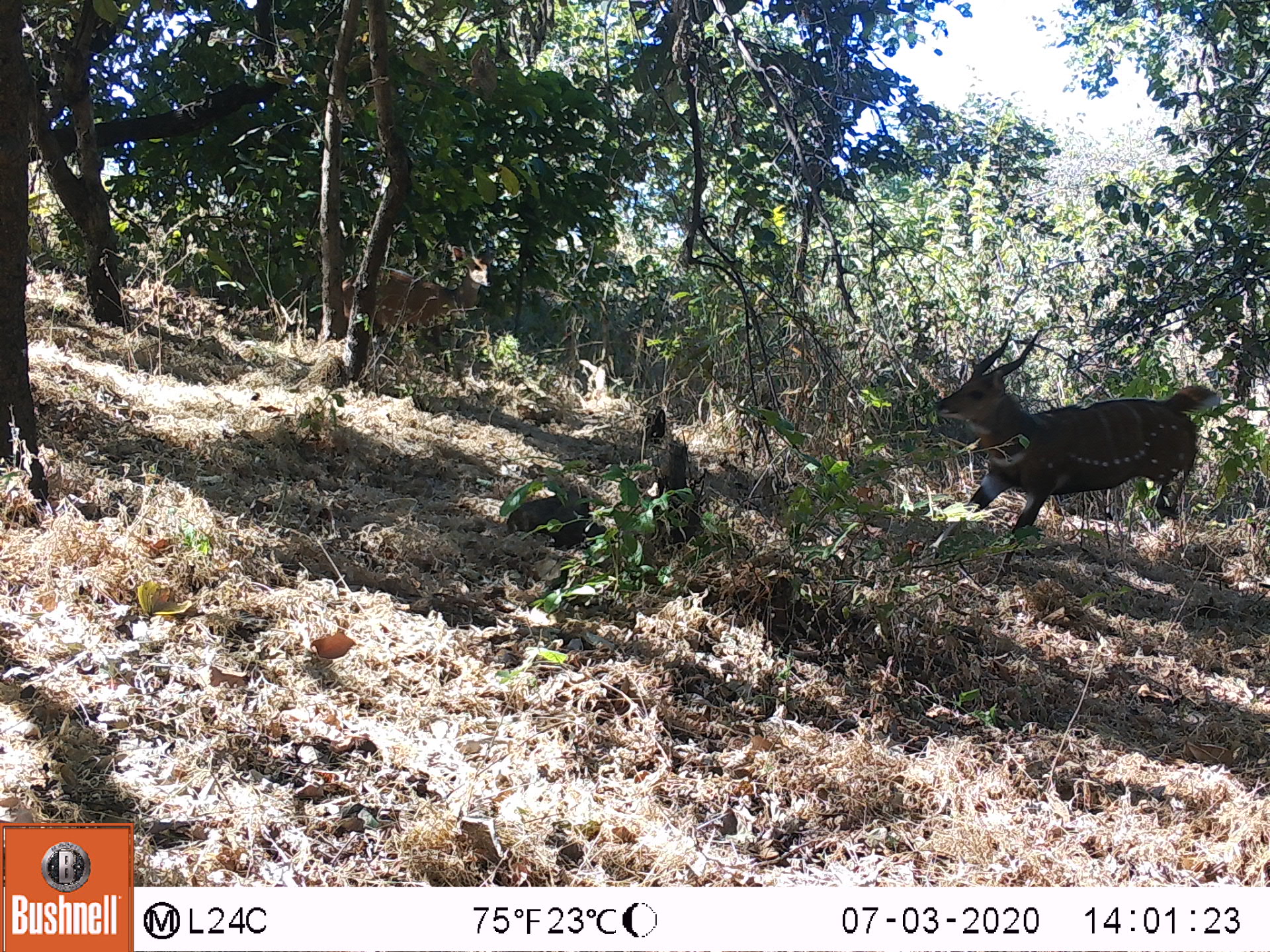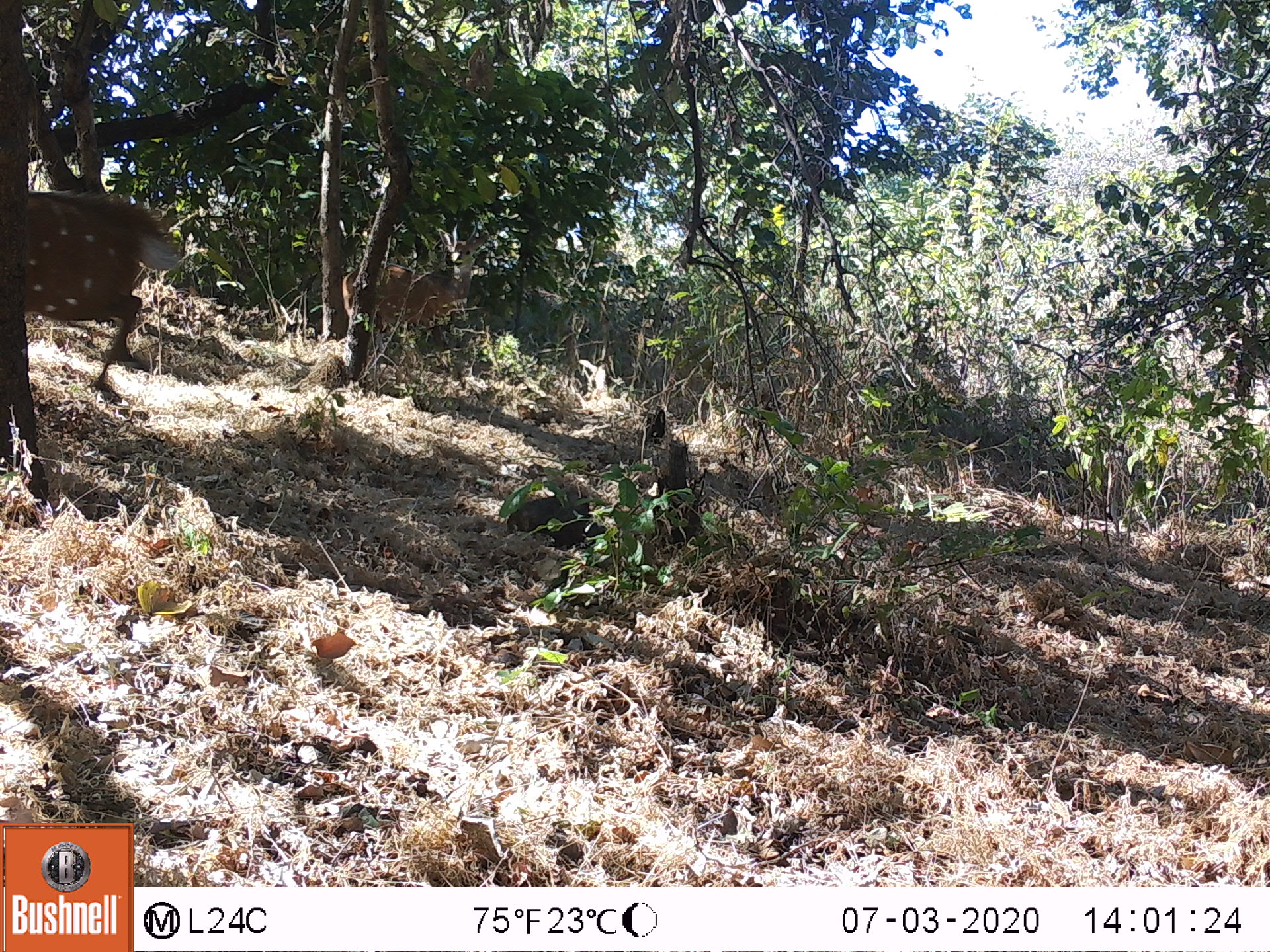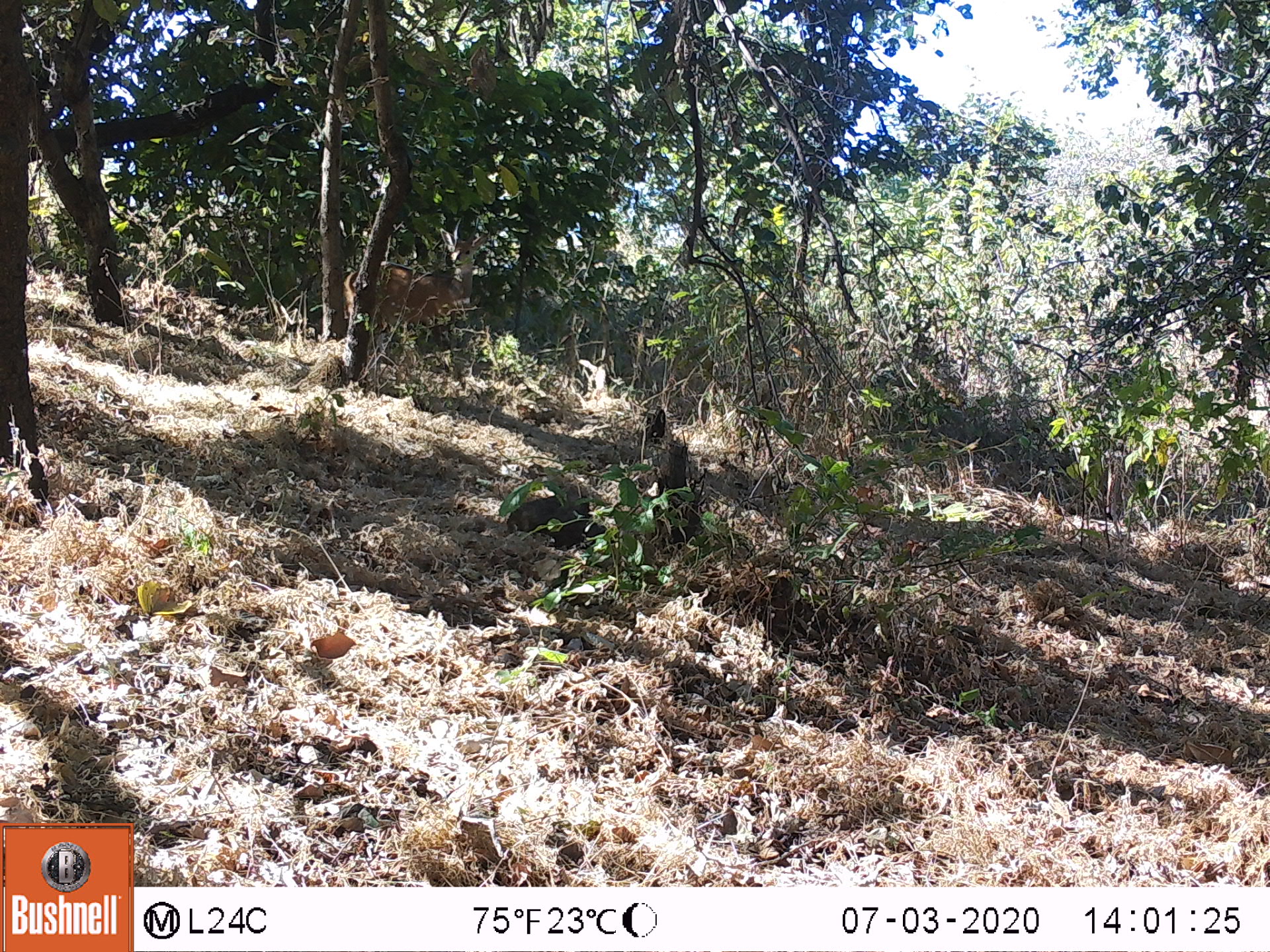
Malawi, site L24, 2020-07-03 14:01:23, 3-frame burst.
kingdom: Animalia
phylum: Chordata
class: Mammalia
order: Artiodactyla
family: Bovidae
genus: Tragelaphus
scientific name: Tragelaphus sylvaticus sylvaticus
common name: cape bushbuck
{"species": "cape bushbuck (Tragelaphus sylvaticus sylvaticus)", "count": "1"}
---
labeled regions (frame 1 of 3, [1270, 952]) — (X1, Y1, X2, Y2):
cape bushbuck: (921, 323, 1225, 578)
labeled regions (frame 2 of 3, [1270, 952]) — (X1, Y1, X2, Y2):
cape bushbuck: (23, 185, 189, 412); (338, 214, 499, 355)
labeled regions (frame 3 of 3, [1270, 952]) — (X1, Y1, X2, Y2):
cape bushbuck: (336, 214, 500, 360)